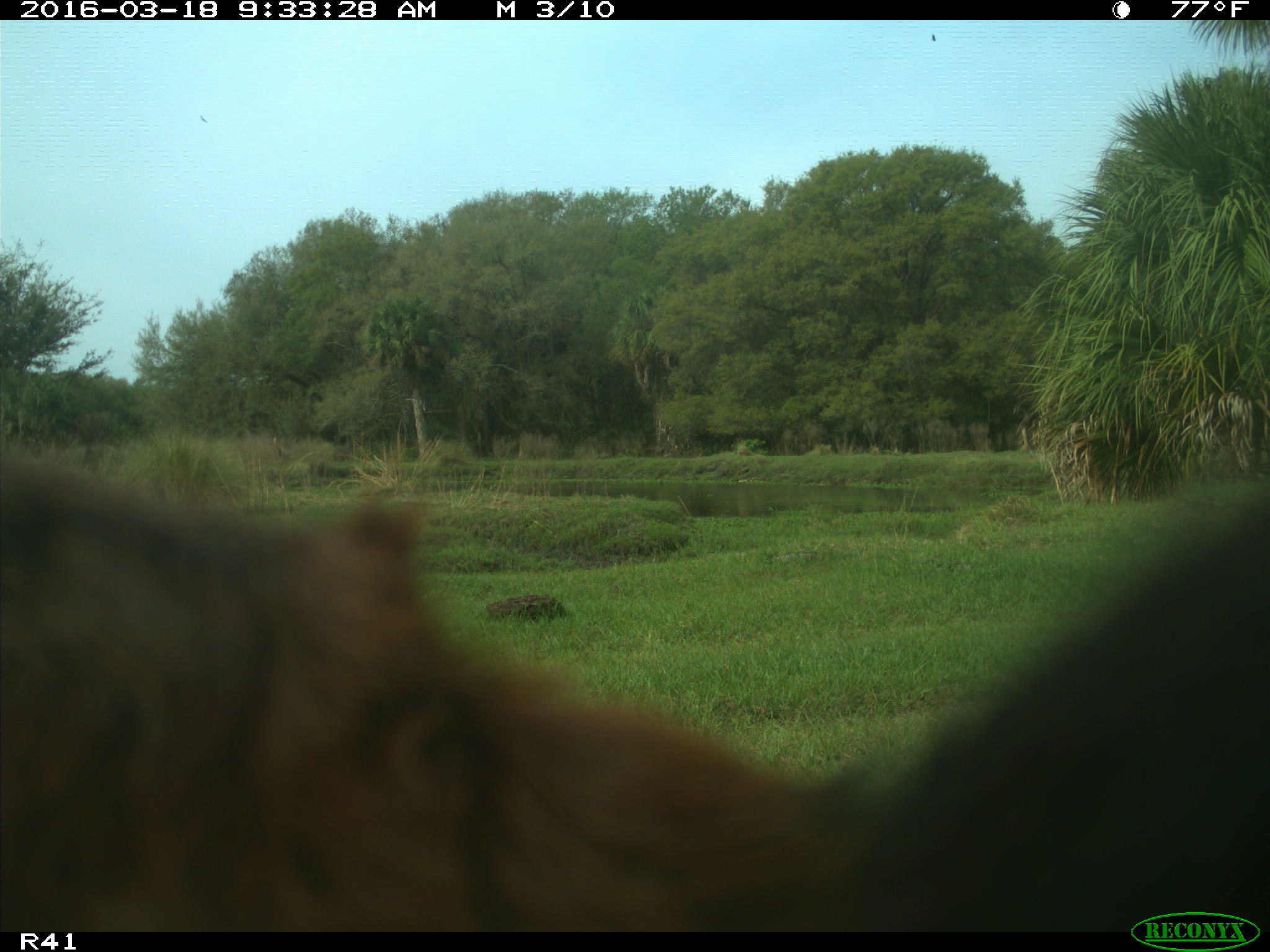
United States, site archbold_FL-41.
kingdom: Animalia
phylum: Chordata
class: Mammalia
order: Artiodactyla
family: Bovidae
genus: Bos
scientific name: Bos taurus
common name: domestic cow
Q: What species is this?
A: Bos taurus (domestic cow).